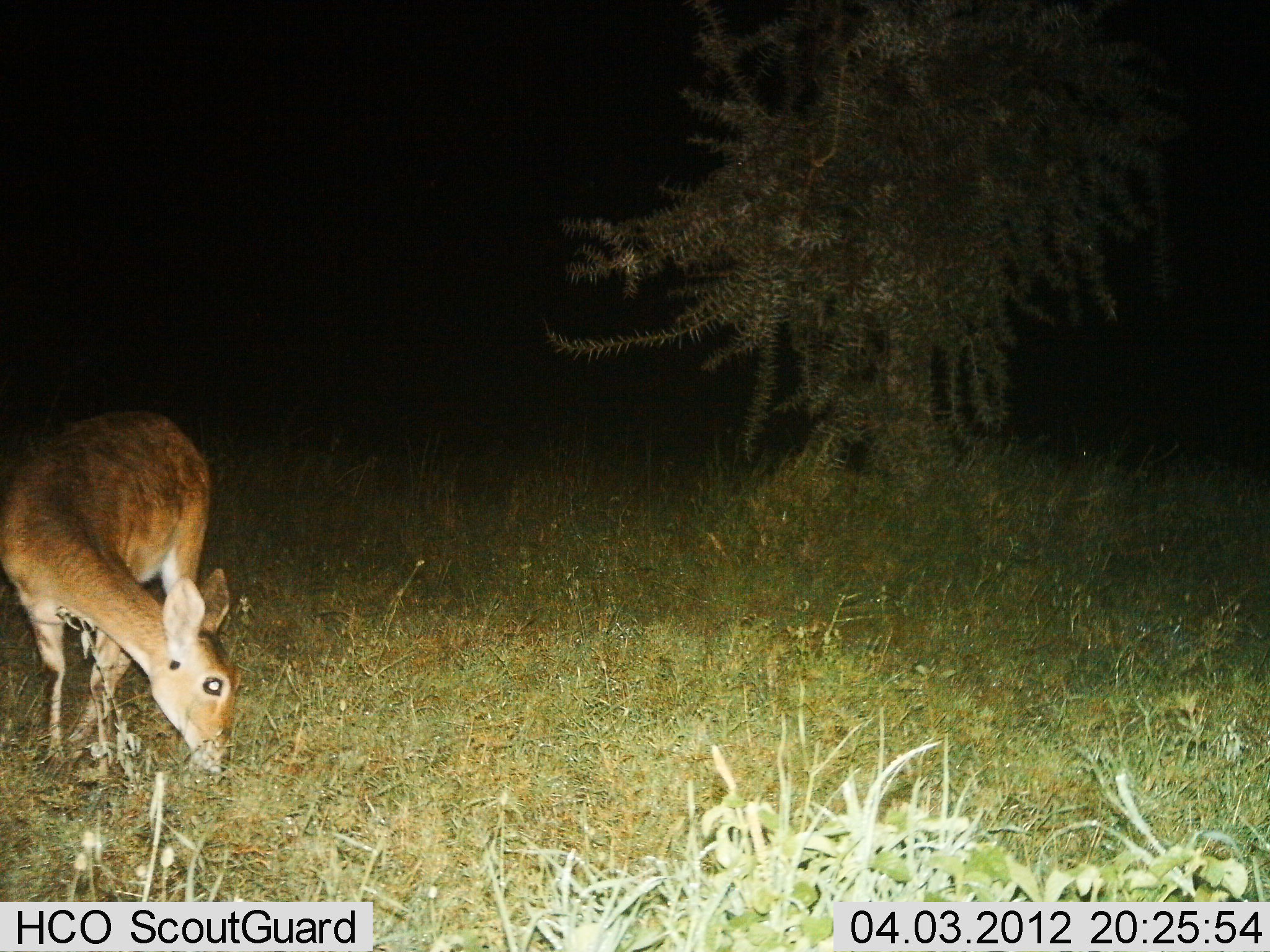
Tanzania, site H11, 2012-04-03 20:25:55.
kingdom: Animalia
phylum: Chordata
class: Mammalia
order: Artiodactyla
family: Bovidae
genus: Redunca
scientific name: Redunca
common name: reedbuck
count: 1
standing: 11%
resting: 0%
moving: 0%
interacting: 0%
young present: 0%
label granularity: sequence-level